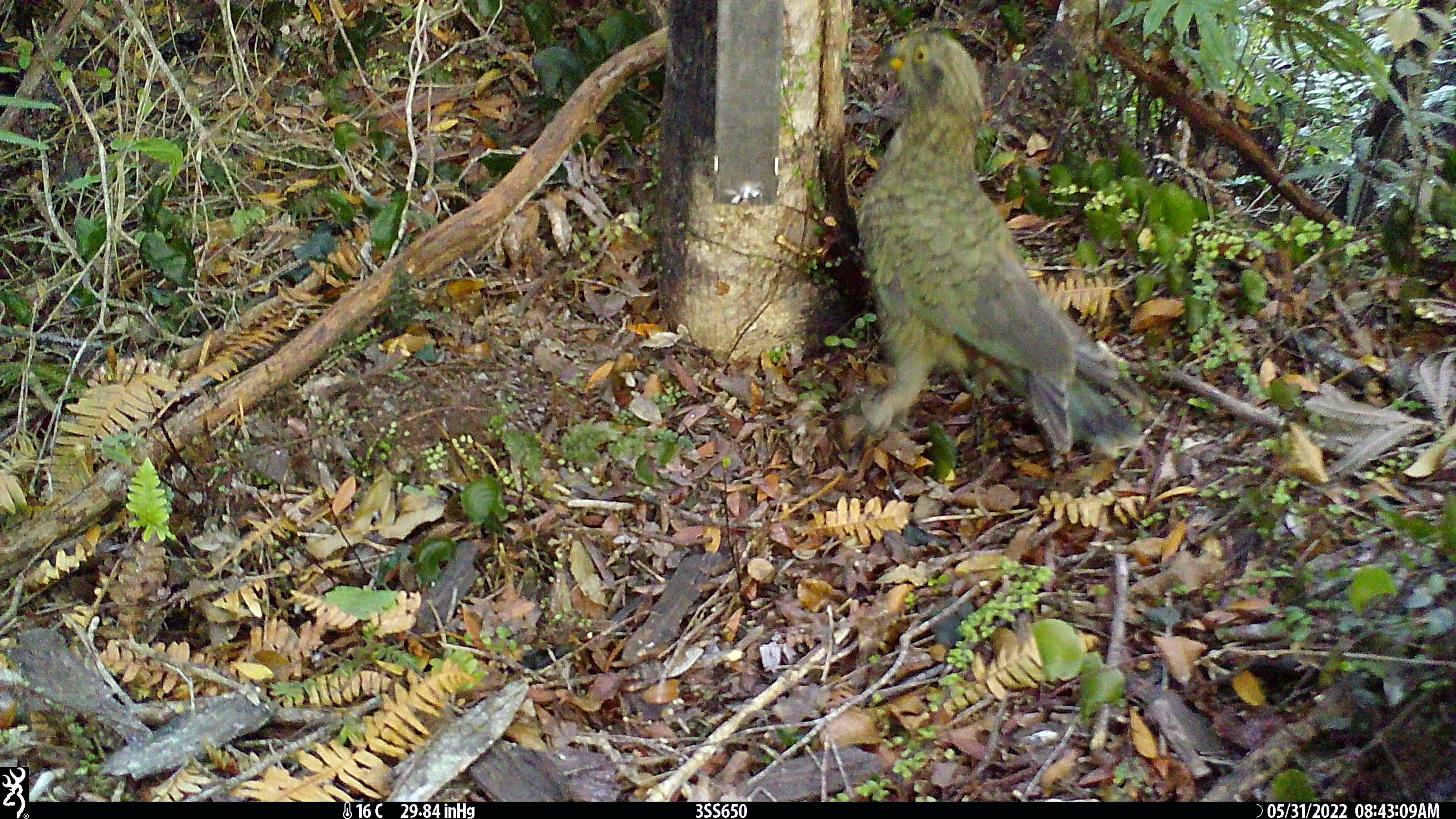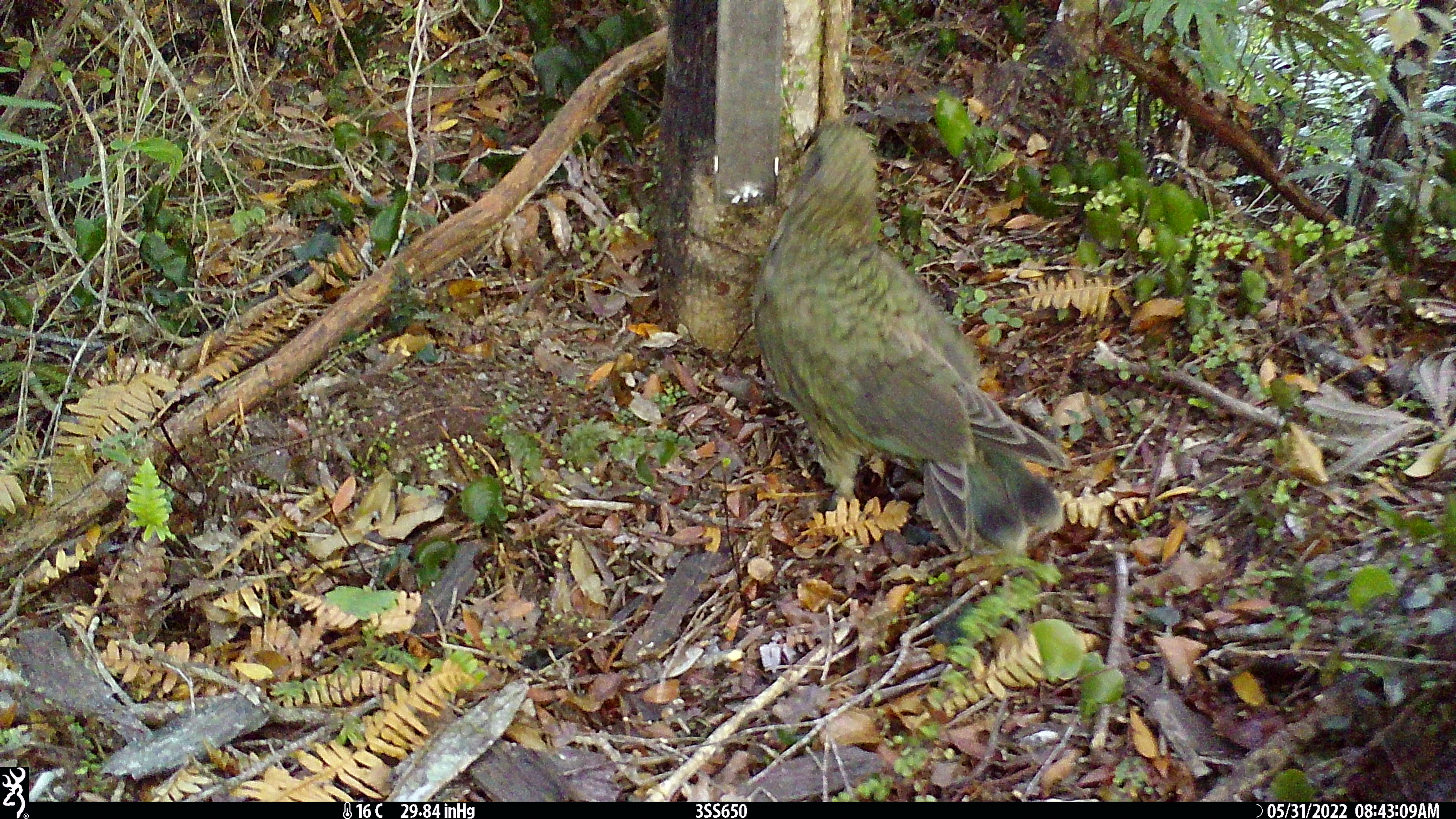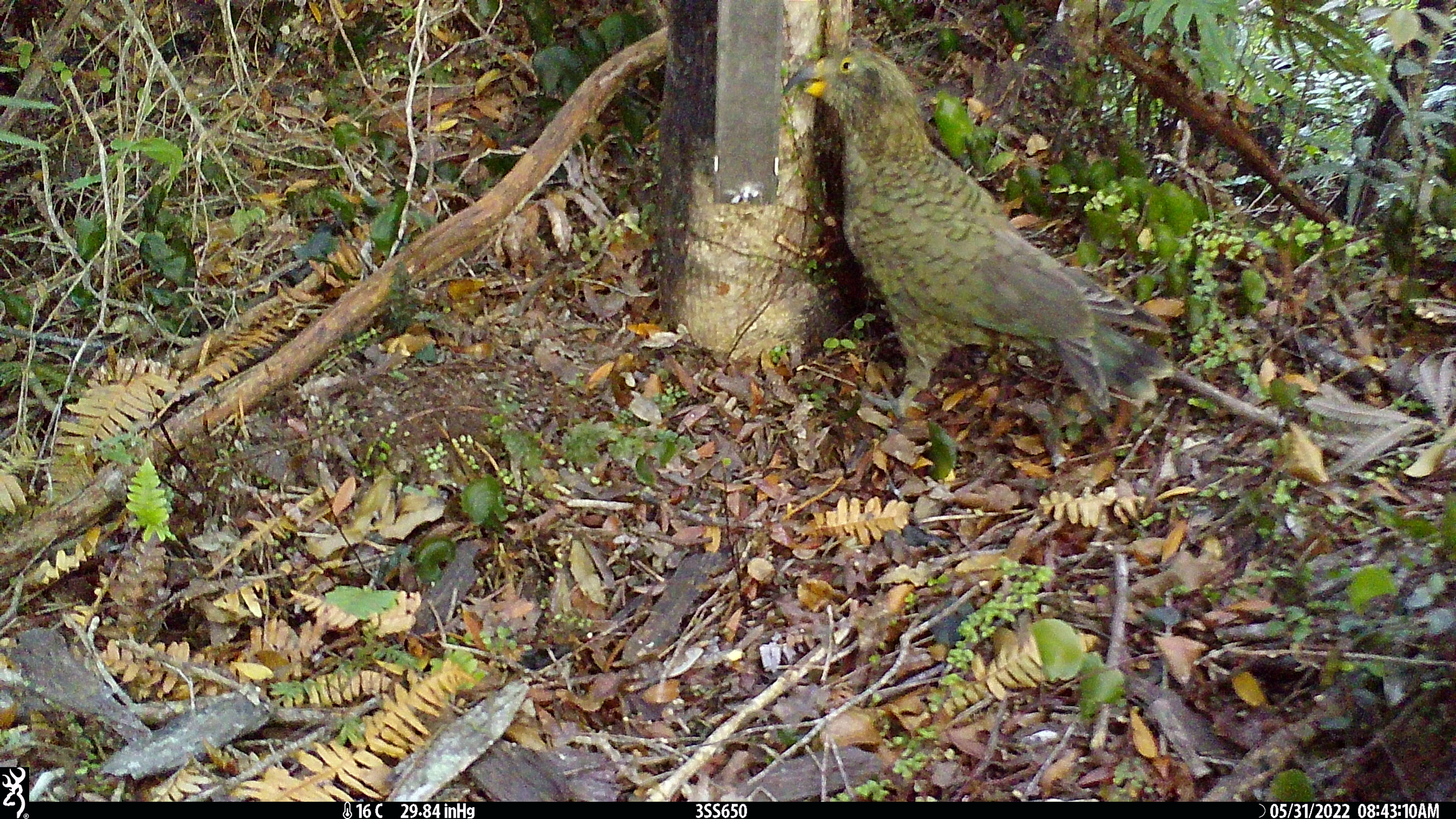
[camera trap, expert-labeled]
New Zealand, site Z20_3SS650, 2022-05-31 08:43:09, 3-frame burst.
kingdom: Animalia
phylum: Chordata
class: Aves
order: Psittaciformes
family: Strigopidae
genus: Nestor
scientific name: Nestor notabilis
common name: kea